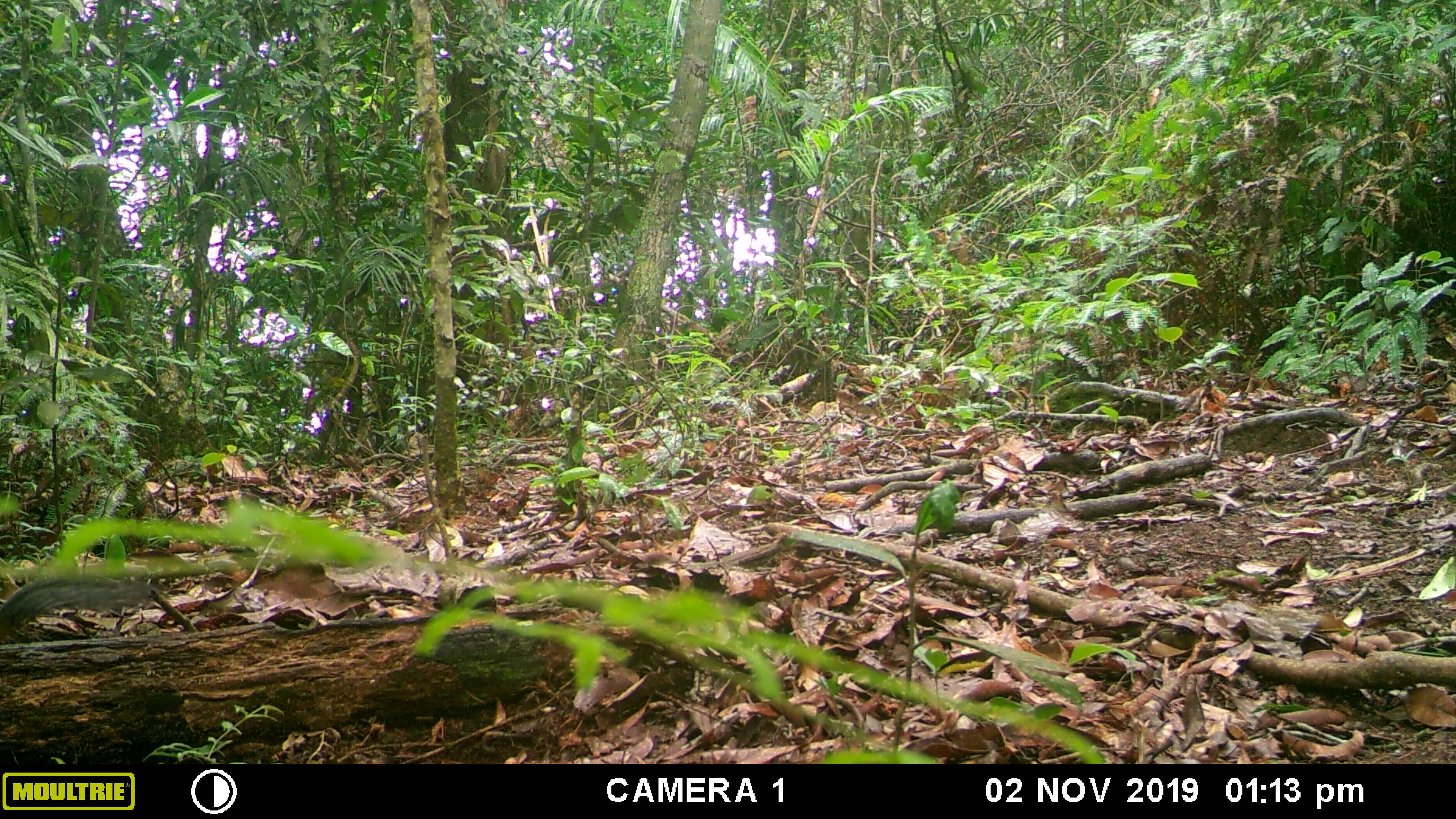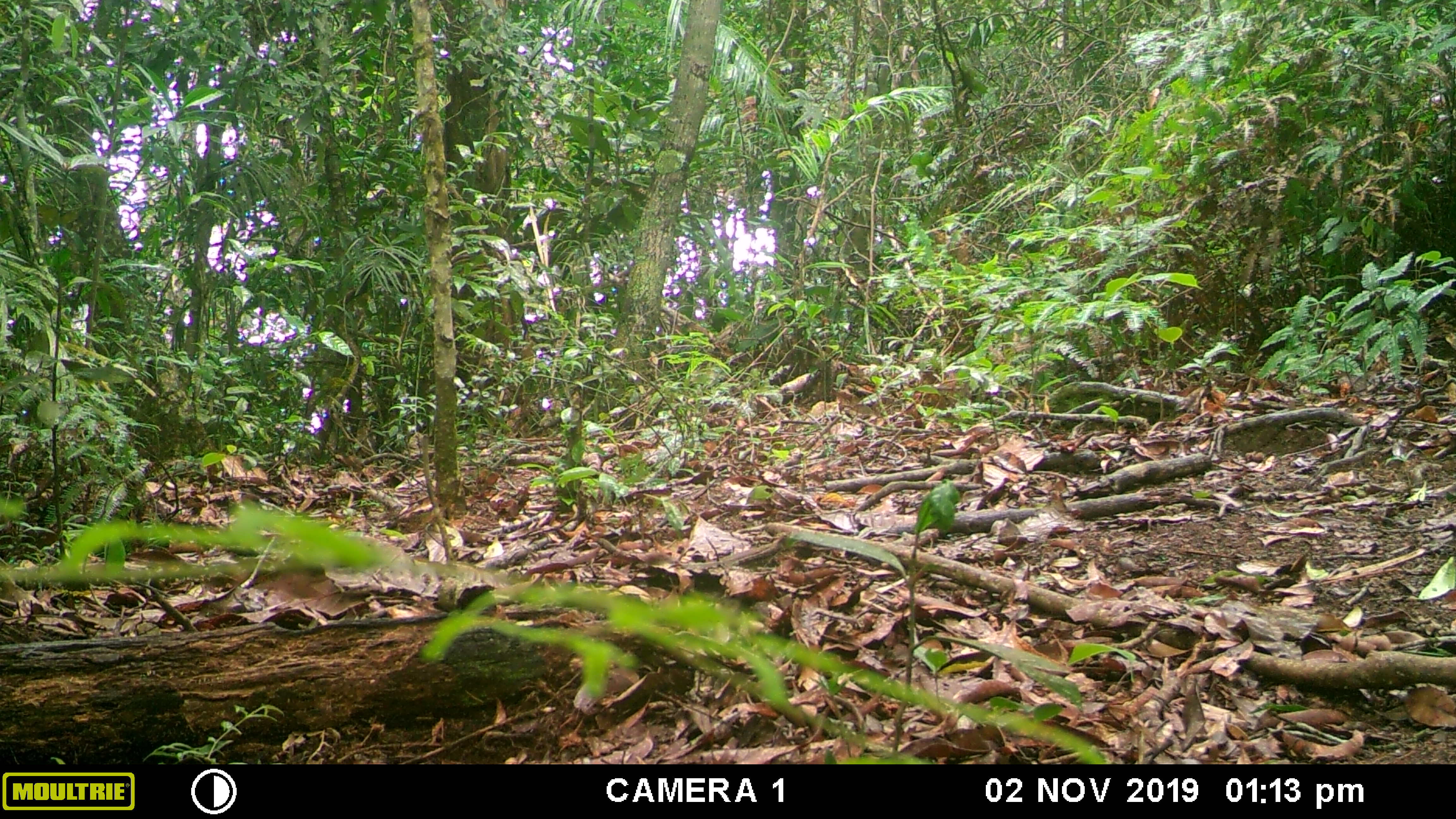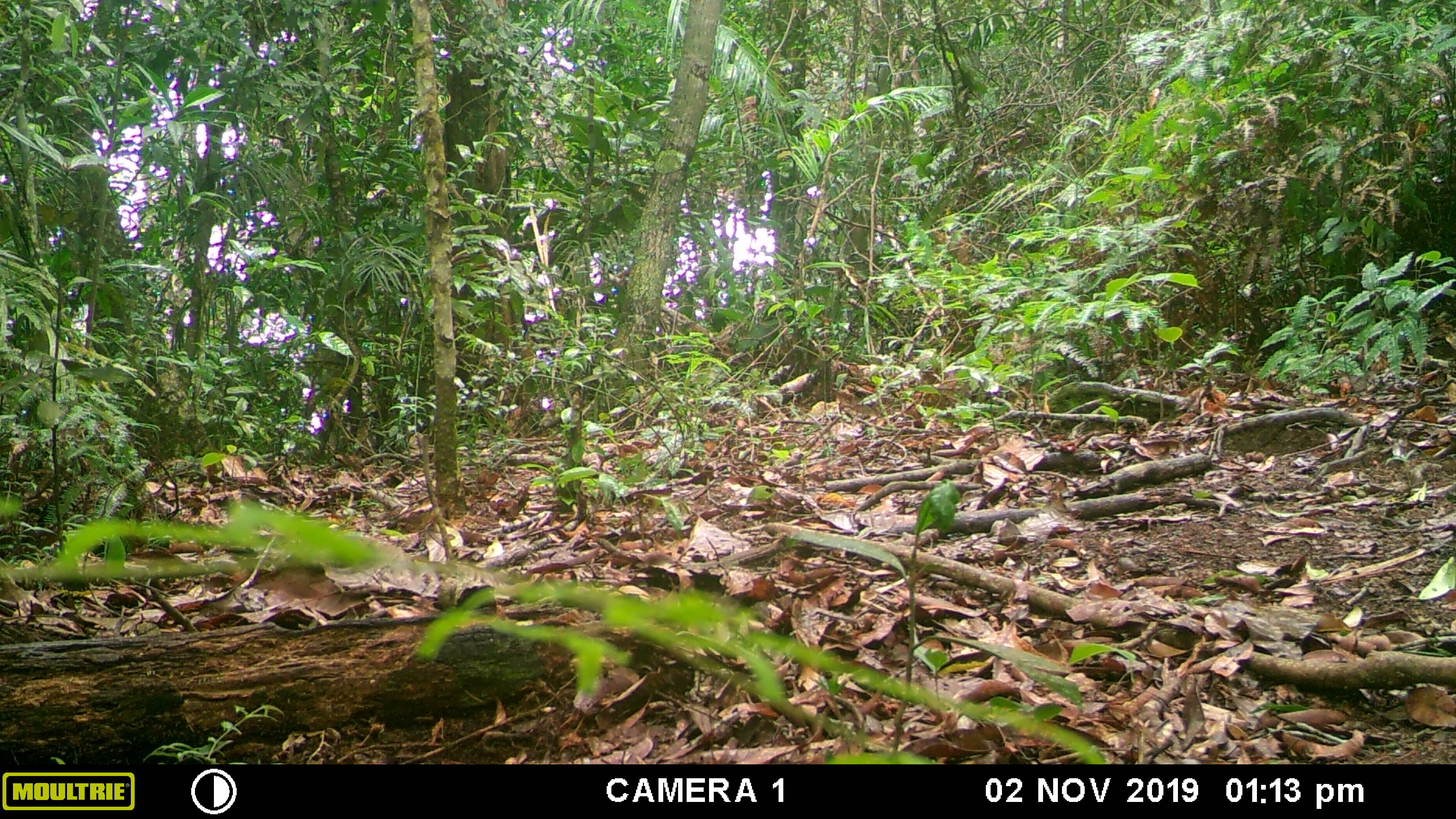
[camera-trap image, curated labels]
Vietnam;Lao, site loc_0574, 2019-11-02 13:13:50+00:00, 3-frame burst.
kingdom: Animalia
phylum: Chordata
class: Mammalia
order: Rodentia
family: Sciuridae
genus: Dremomys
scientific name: Dremomys rufigenis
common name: red-cheeked squirrel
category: red cheeked squirrel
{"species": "red cheeked squirrel (red-cheeked squirrel) (Dremomys rufigenis)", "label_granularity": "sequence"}